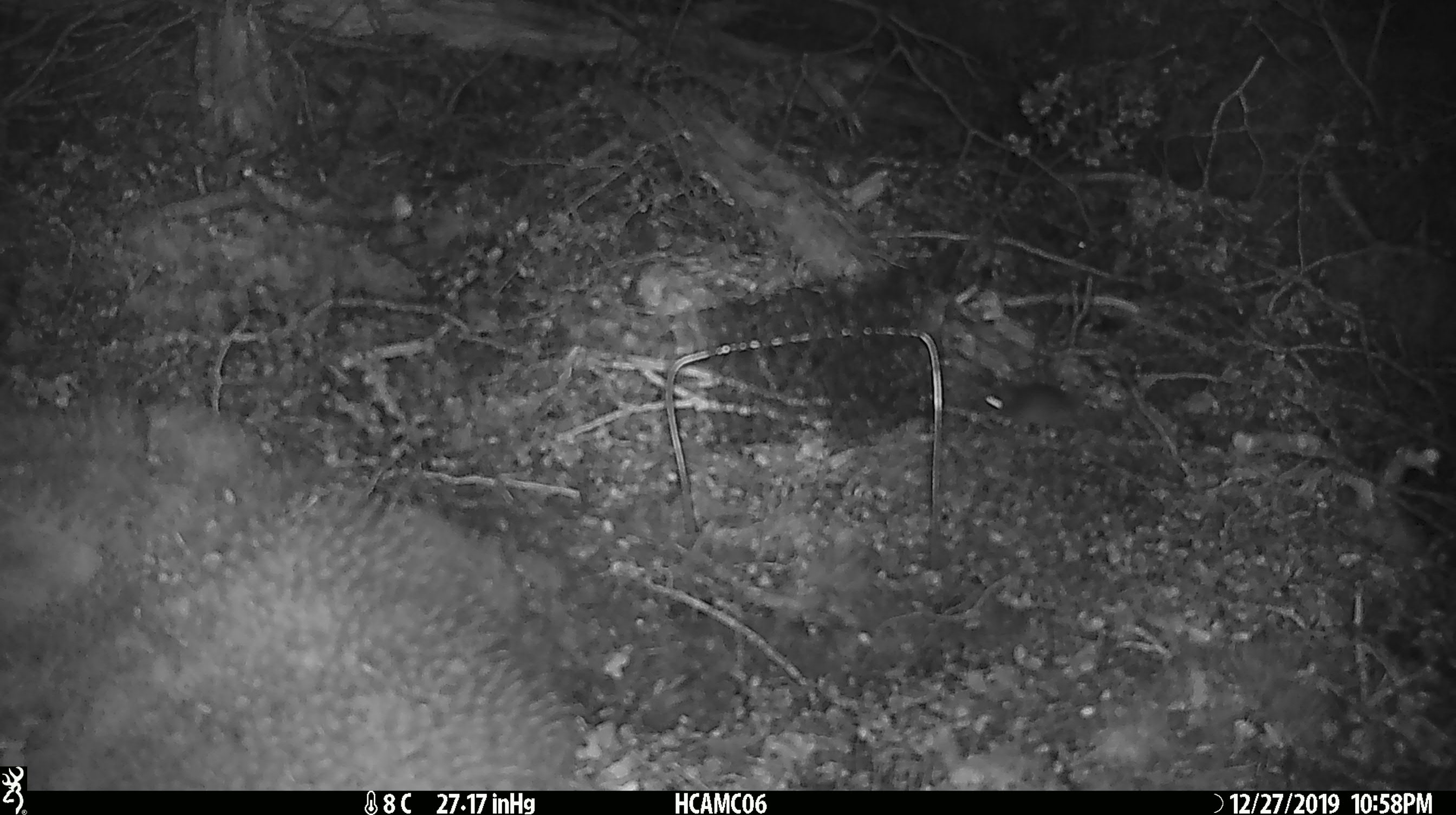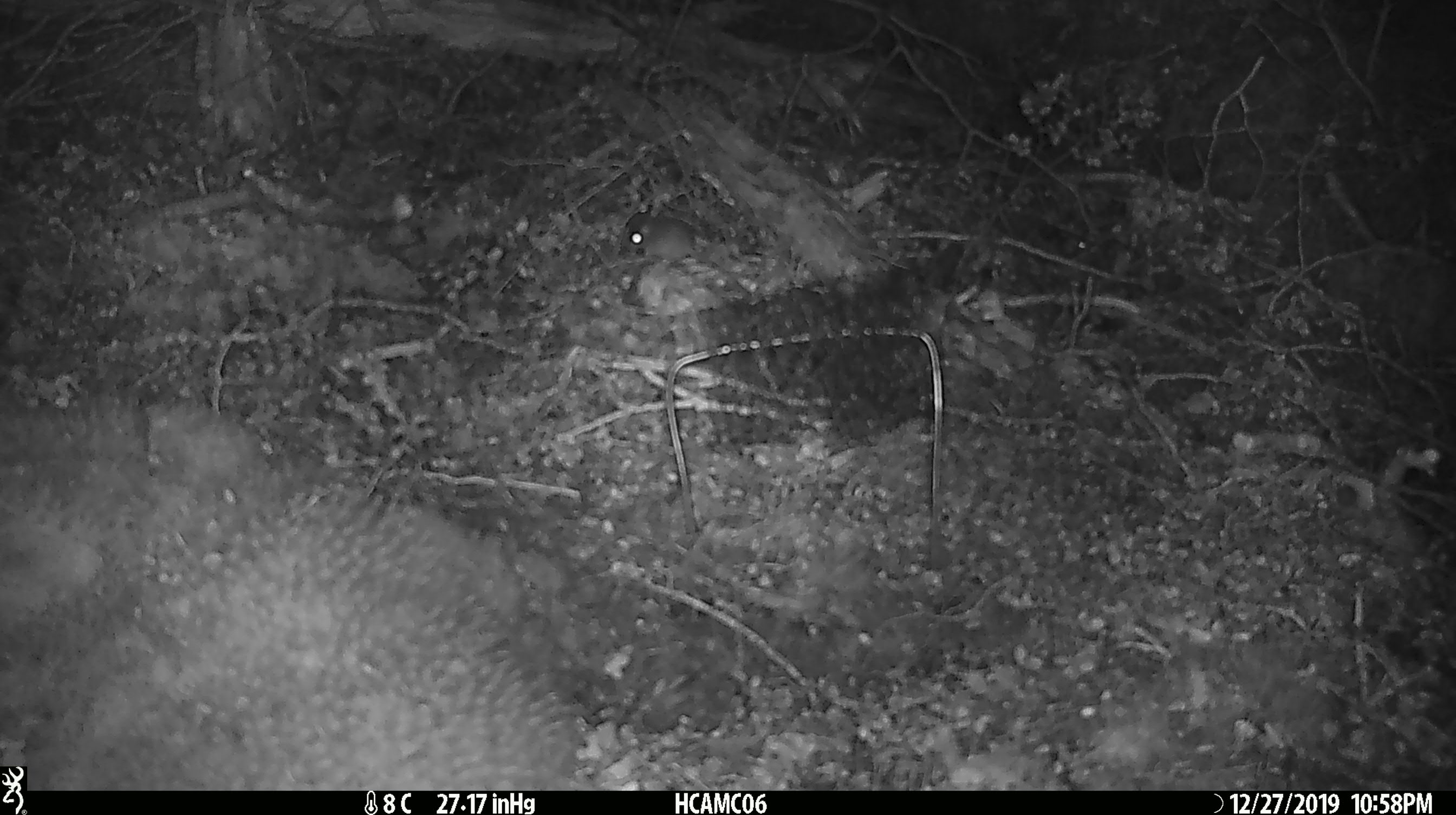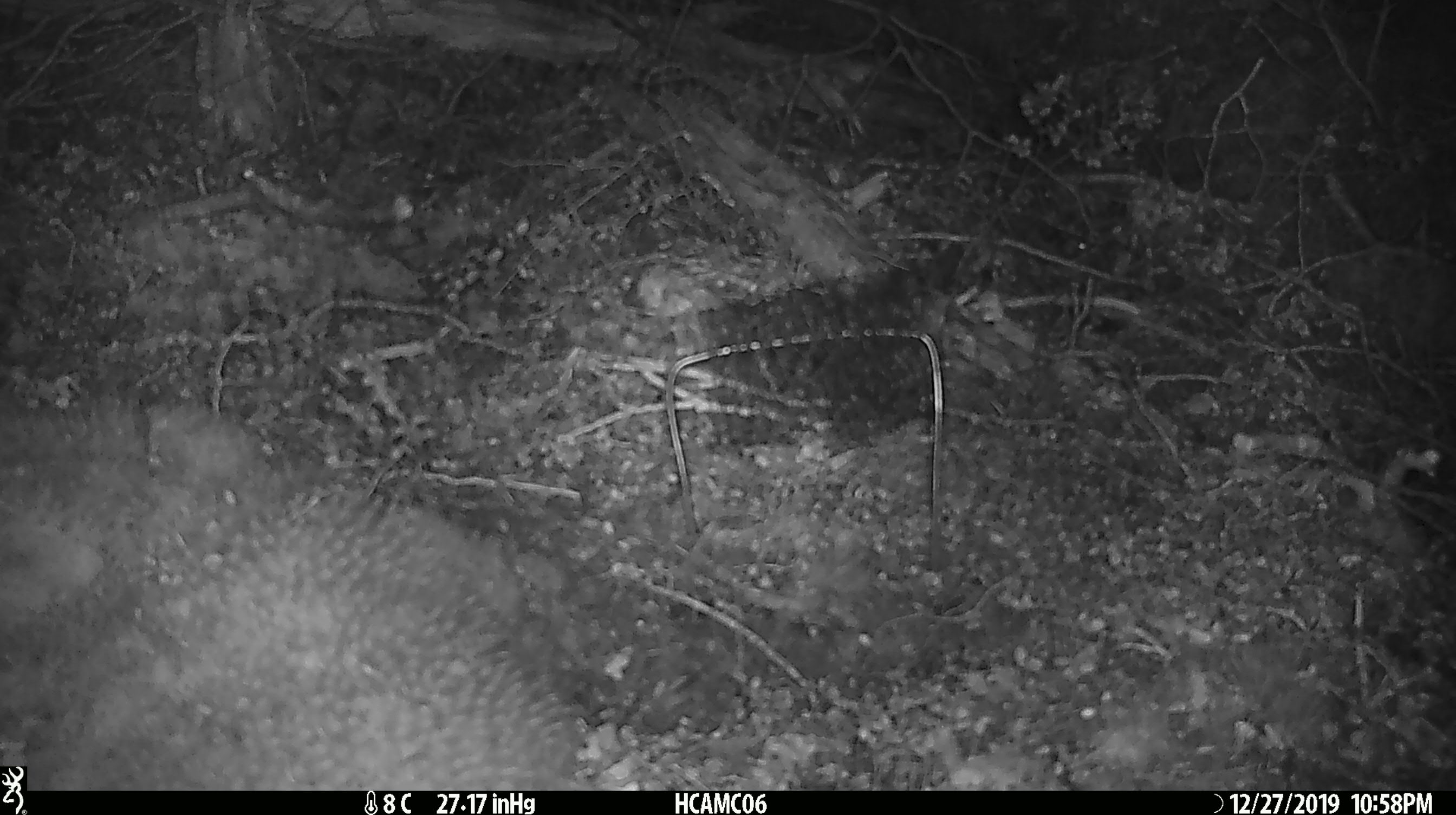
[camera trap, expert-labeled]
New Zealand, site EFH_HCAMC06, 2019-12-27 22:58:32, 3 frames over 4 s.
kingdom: Animalia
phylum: Chordata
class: Mammalia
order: Rodentia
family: Muridae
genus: Mus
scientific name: Mus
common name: mouse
Mouse (Mus).